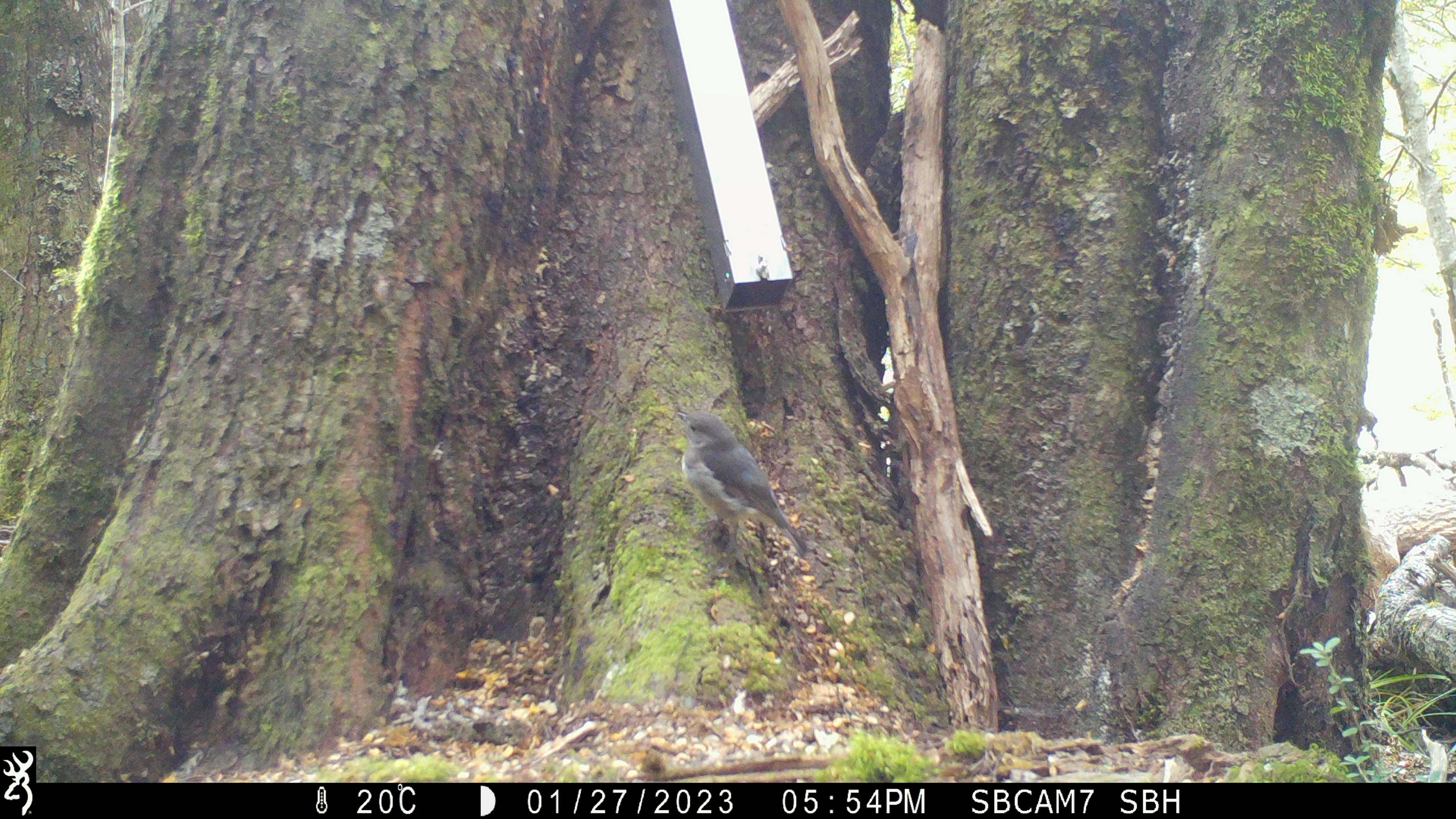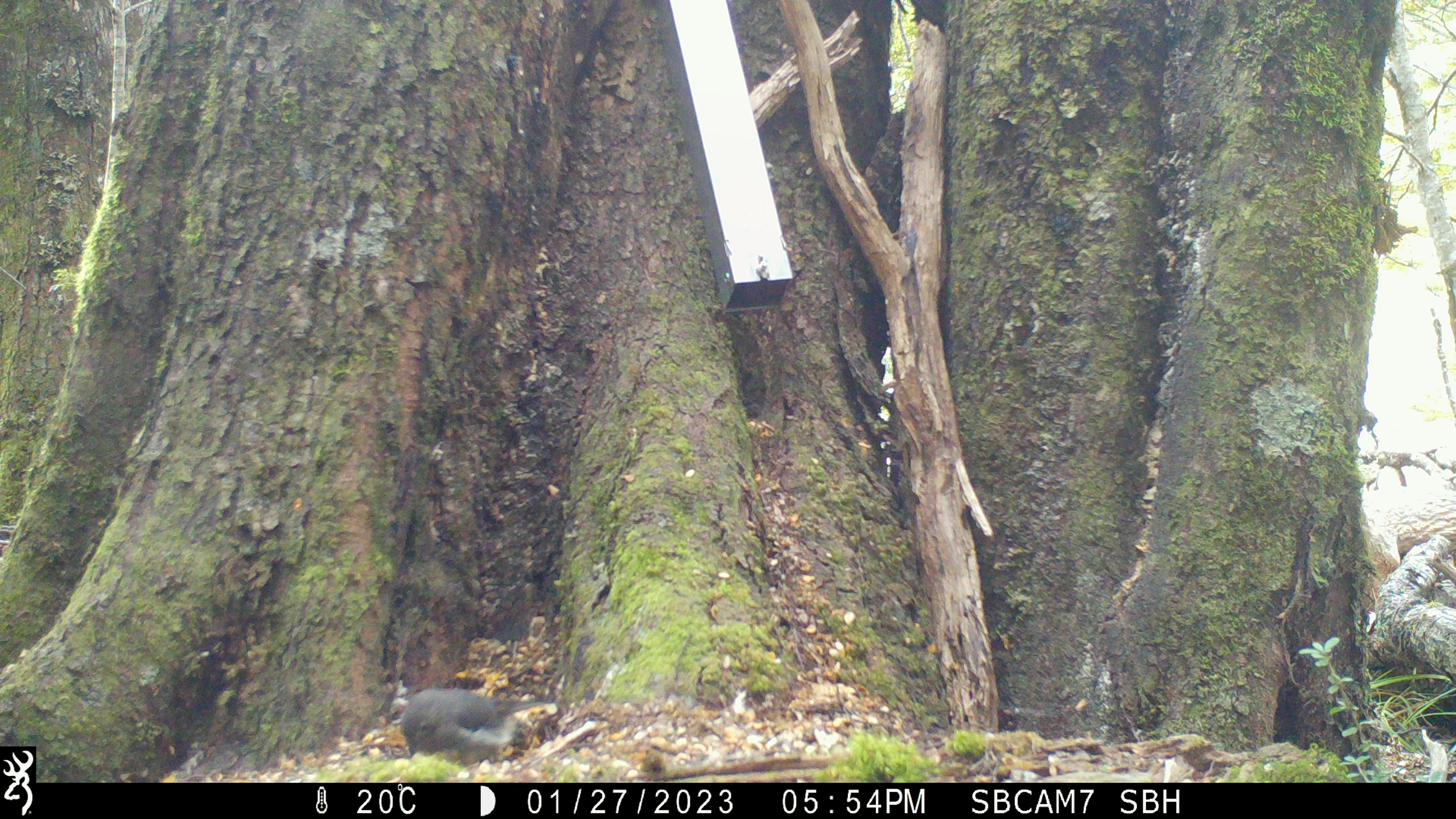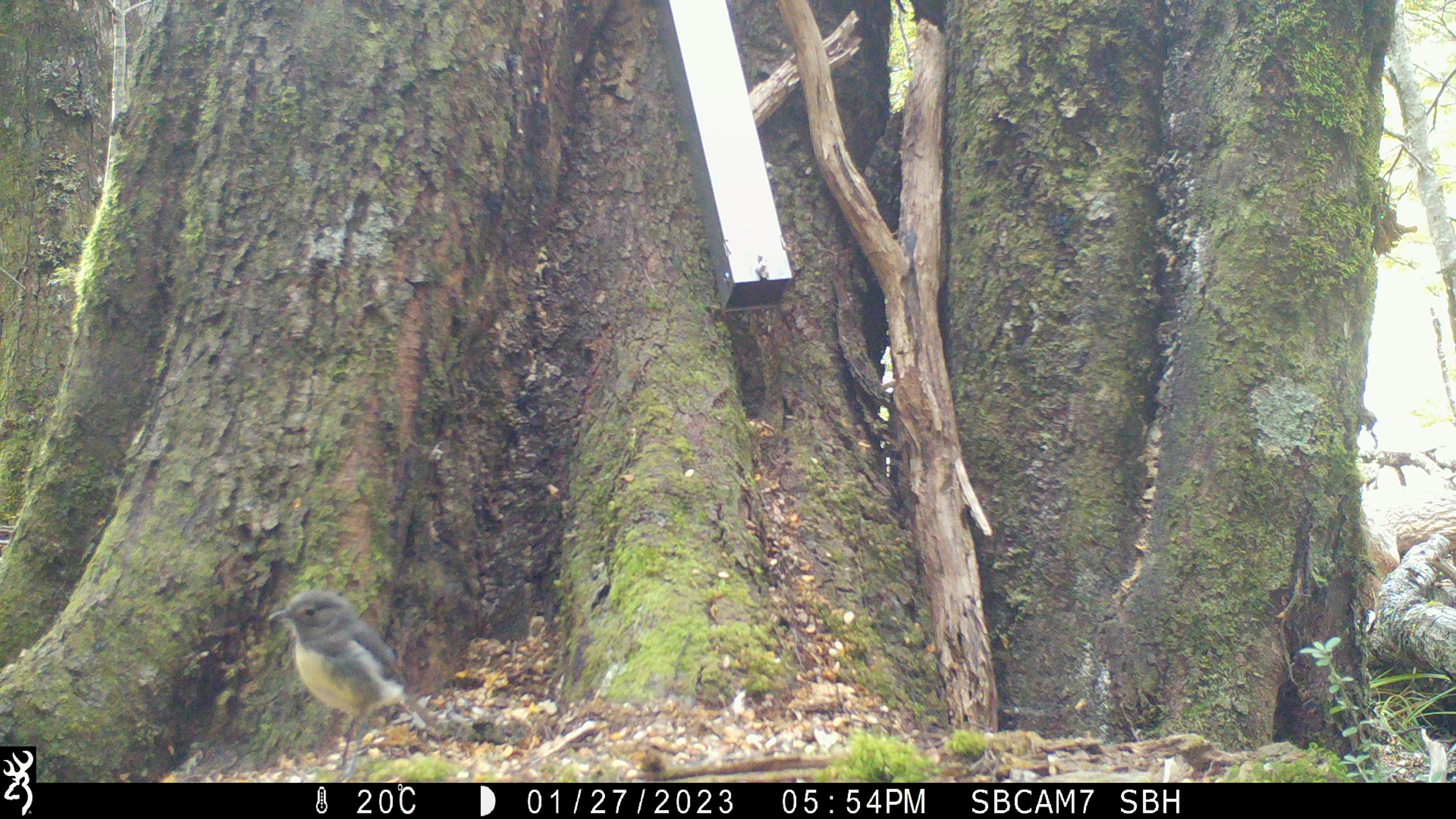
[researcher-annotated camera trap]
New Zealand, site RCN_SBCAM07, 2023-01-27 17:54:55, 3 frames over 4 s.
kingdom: Animalia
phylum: Chordata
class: Aves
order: Passeriformes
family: Petroicidae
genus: Petroica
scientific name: Petroica australis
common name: new zealand robin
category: robin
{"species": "robin (new zealand robin) (Petroica australis)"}